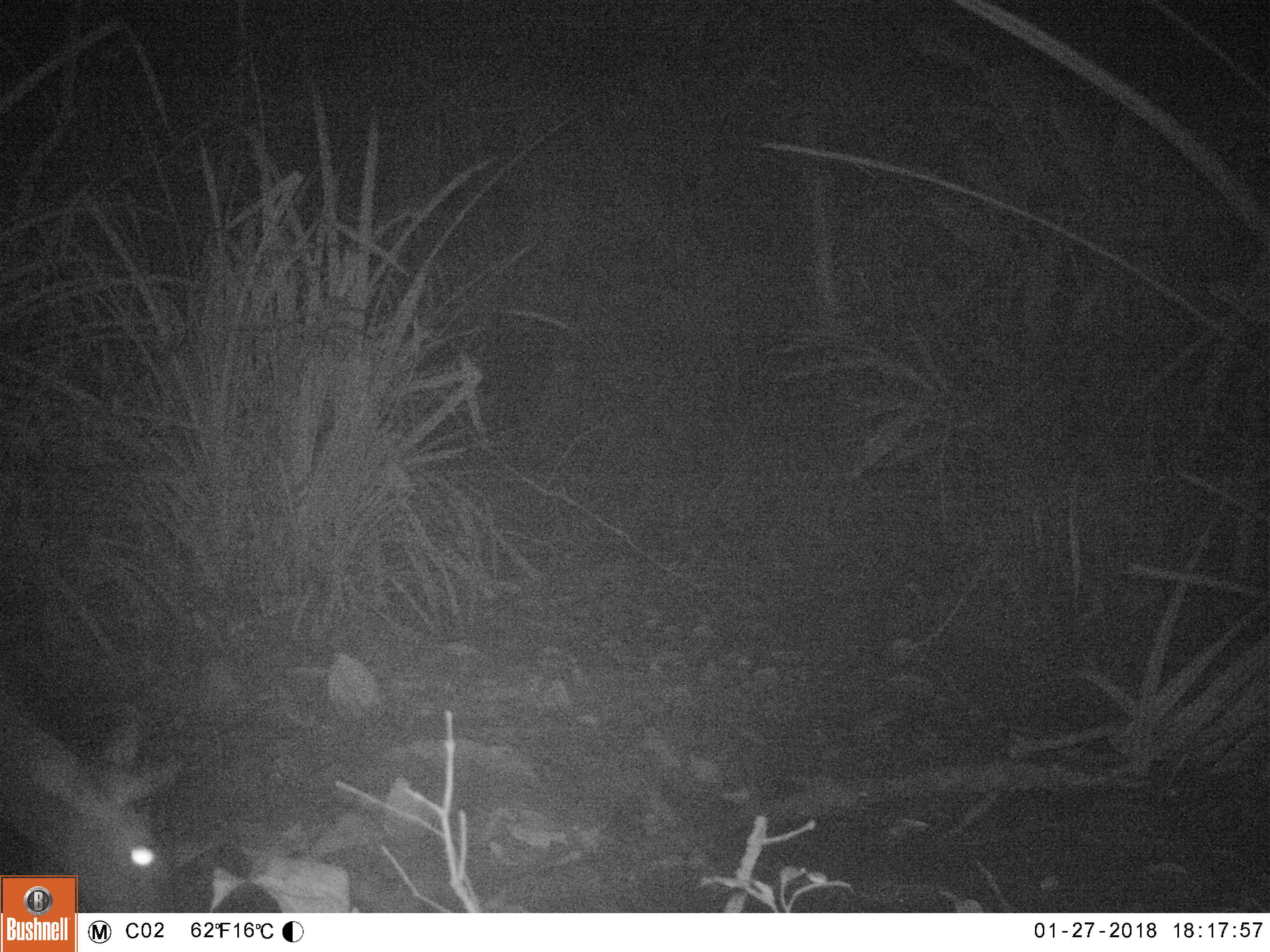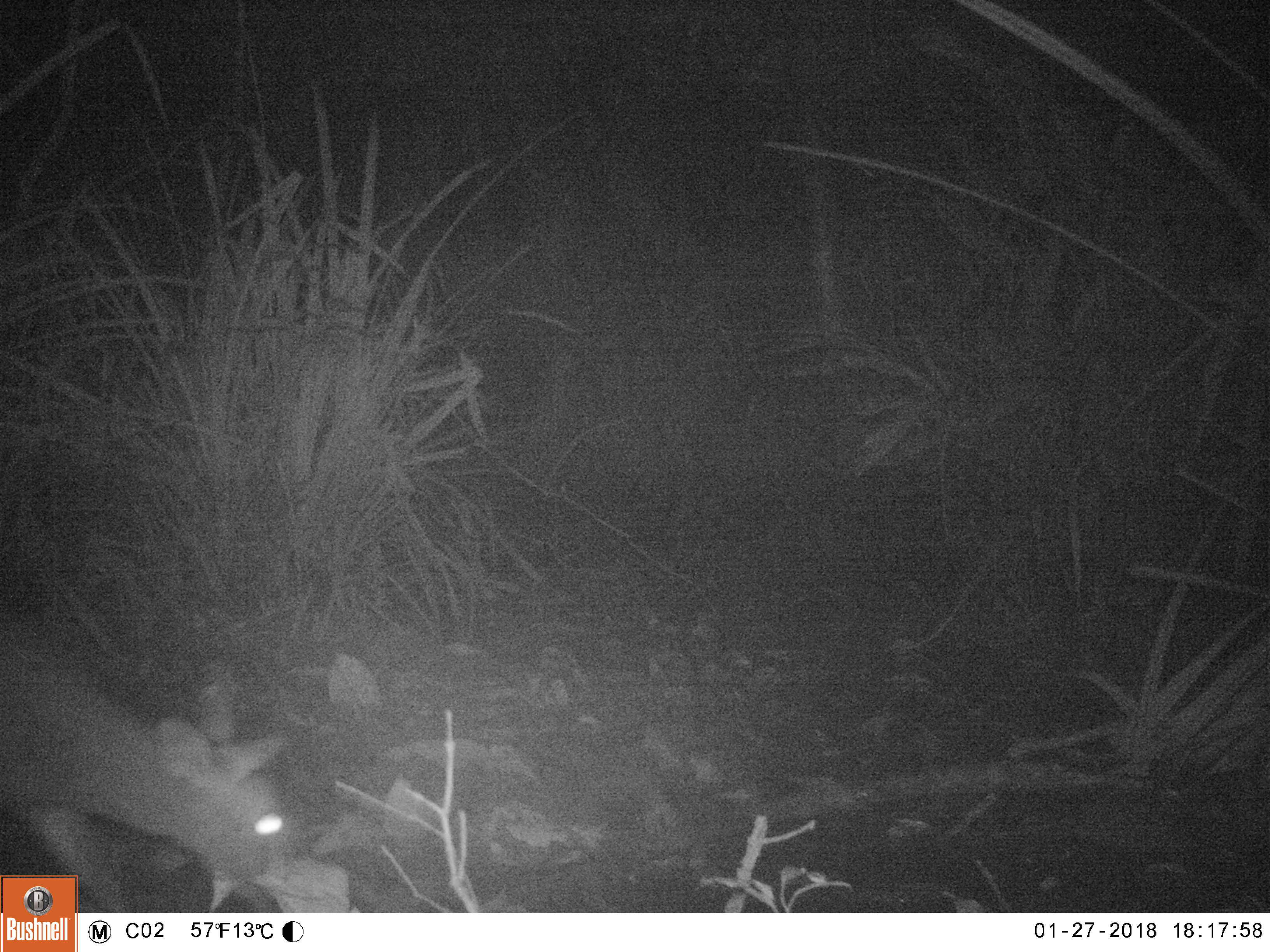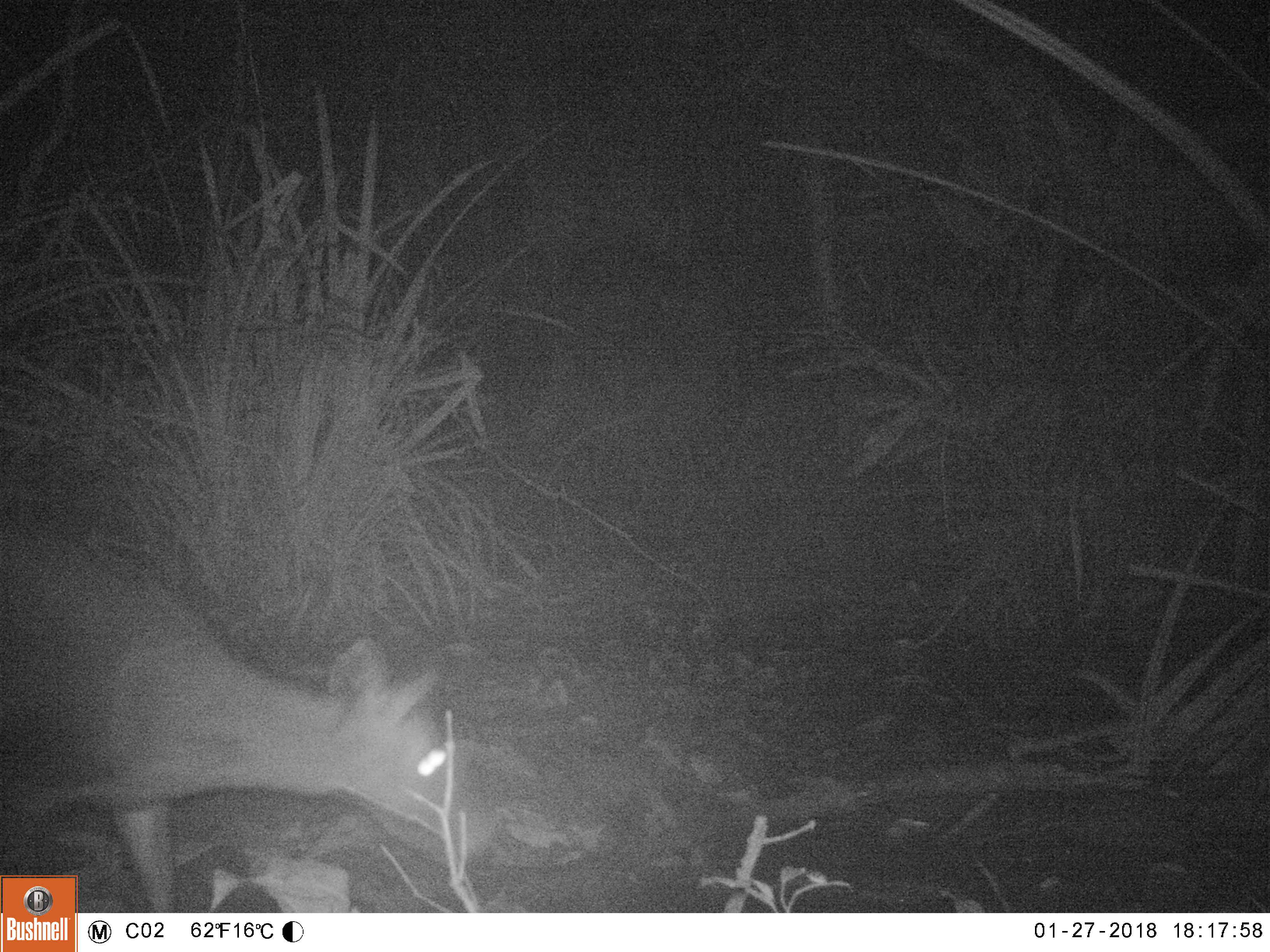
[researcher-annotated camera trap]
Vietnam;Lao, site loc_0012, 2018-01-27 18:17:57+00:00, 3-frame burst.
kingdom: Animalia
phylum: Chordata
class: Mammalia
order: Artiodactyla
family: Cervidae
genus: Muntiacus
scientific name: Muntiacus rooseveltorum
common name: roosevelt's muntjac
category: roosevelts muntjac group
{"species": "roosevelts muntjac group (roosevelt's muntjac) (Muntiacus rooseveltorum)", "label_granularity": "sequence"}